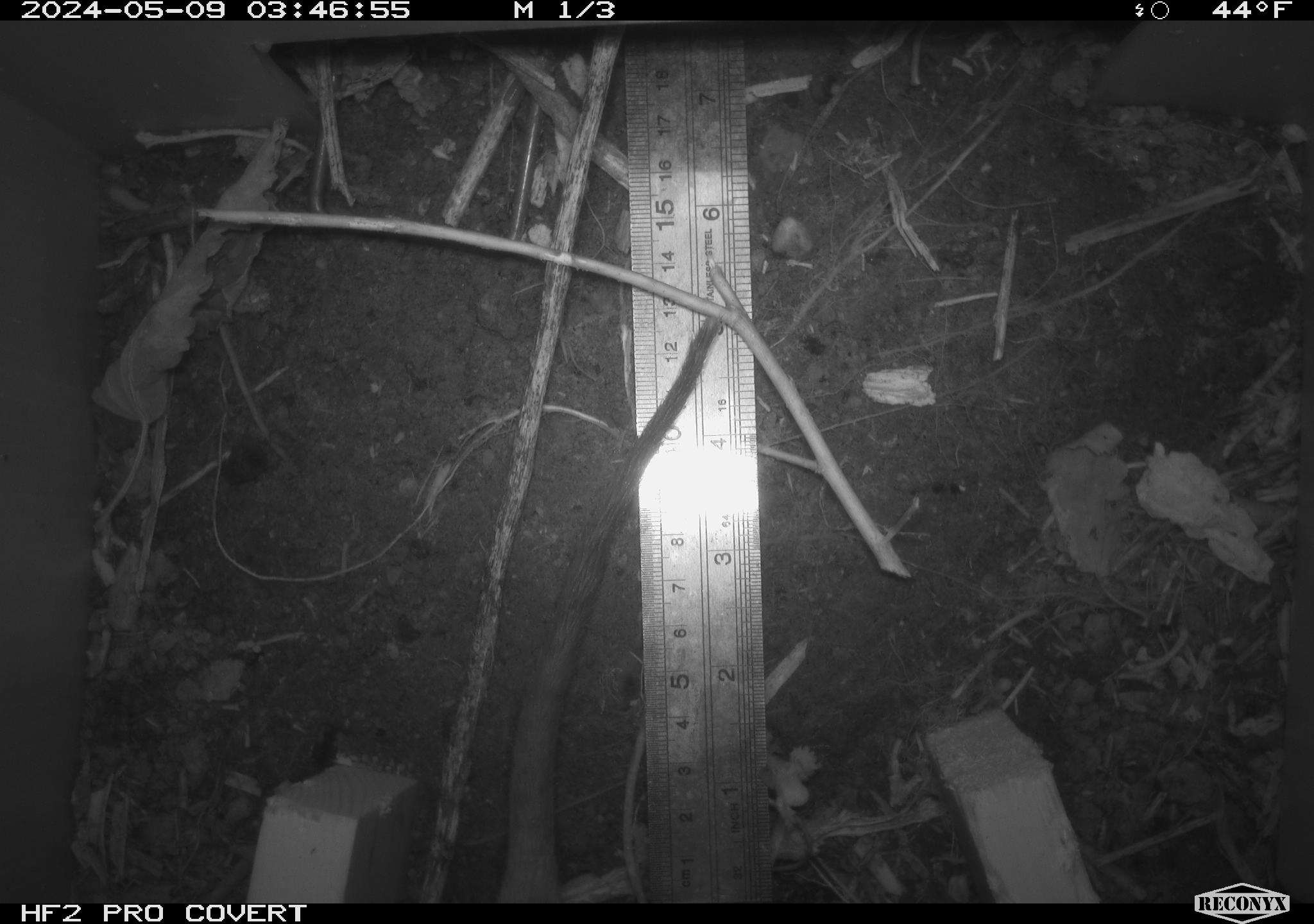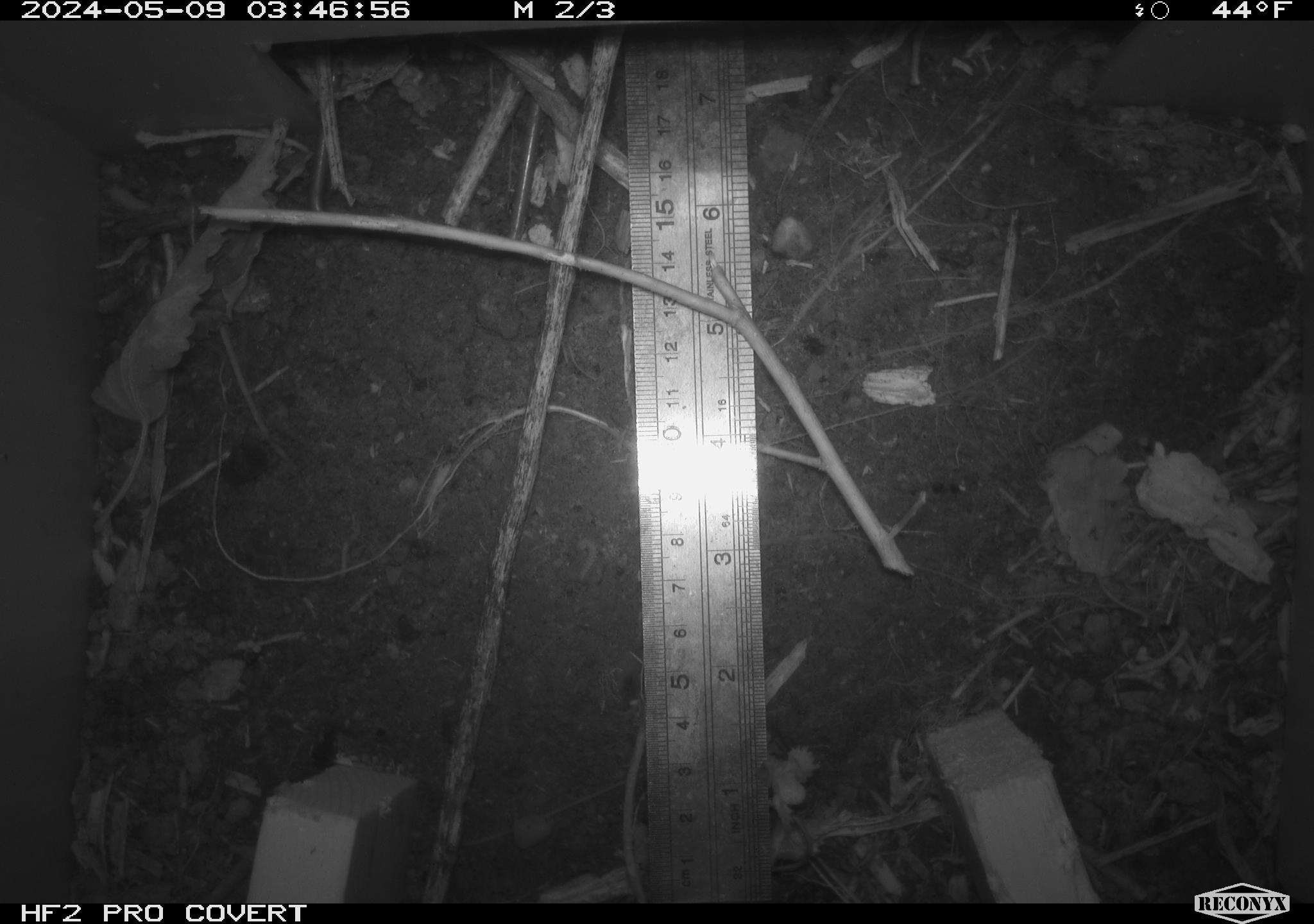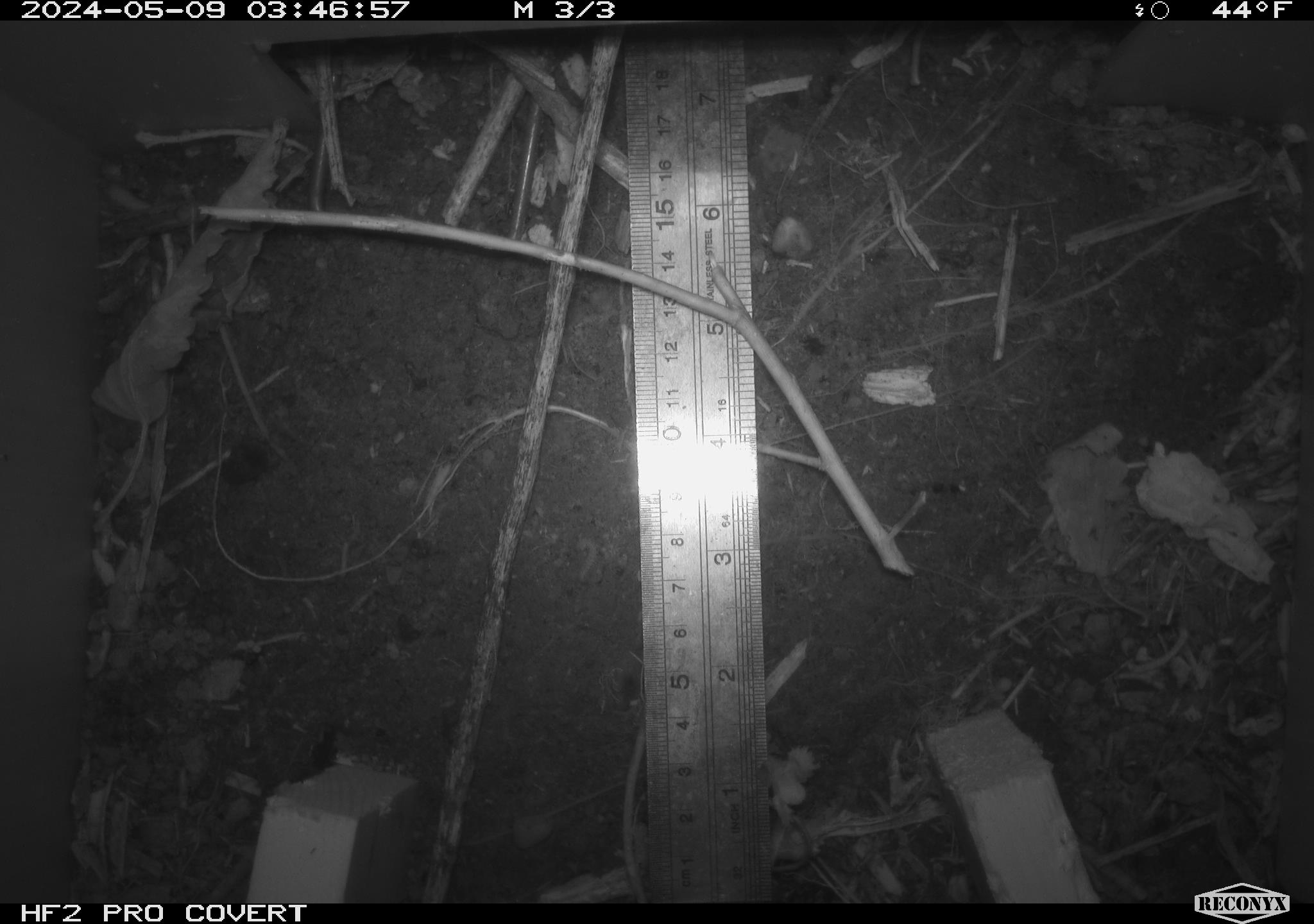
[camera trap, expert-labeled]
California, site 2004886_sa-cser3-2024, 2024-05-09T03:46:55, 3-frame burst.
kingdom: Animalia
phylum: Chordata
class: Mammalia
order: Rodentia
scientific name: Rodentia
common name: rodent